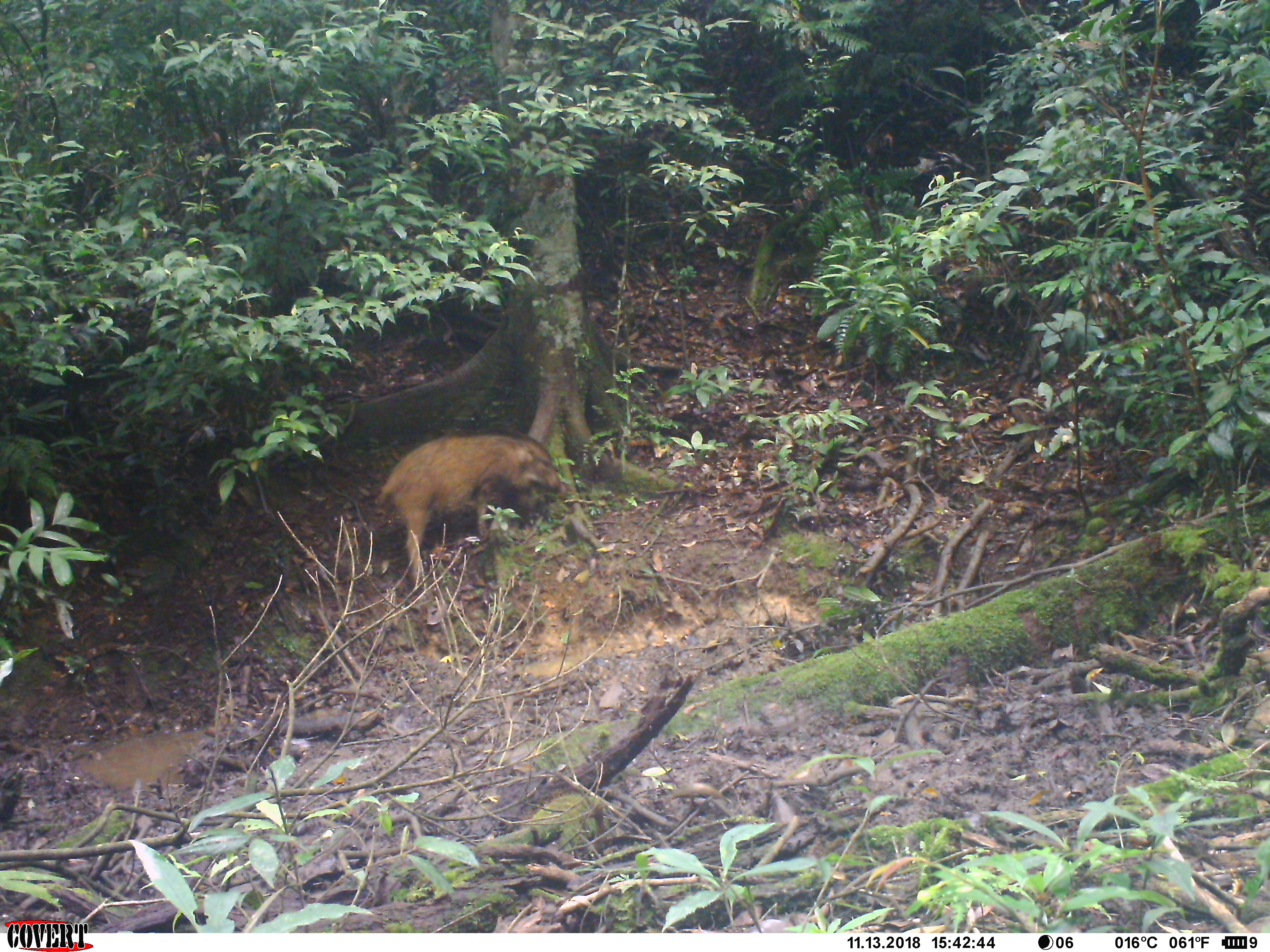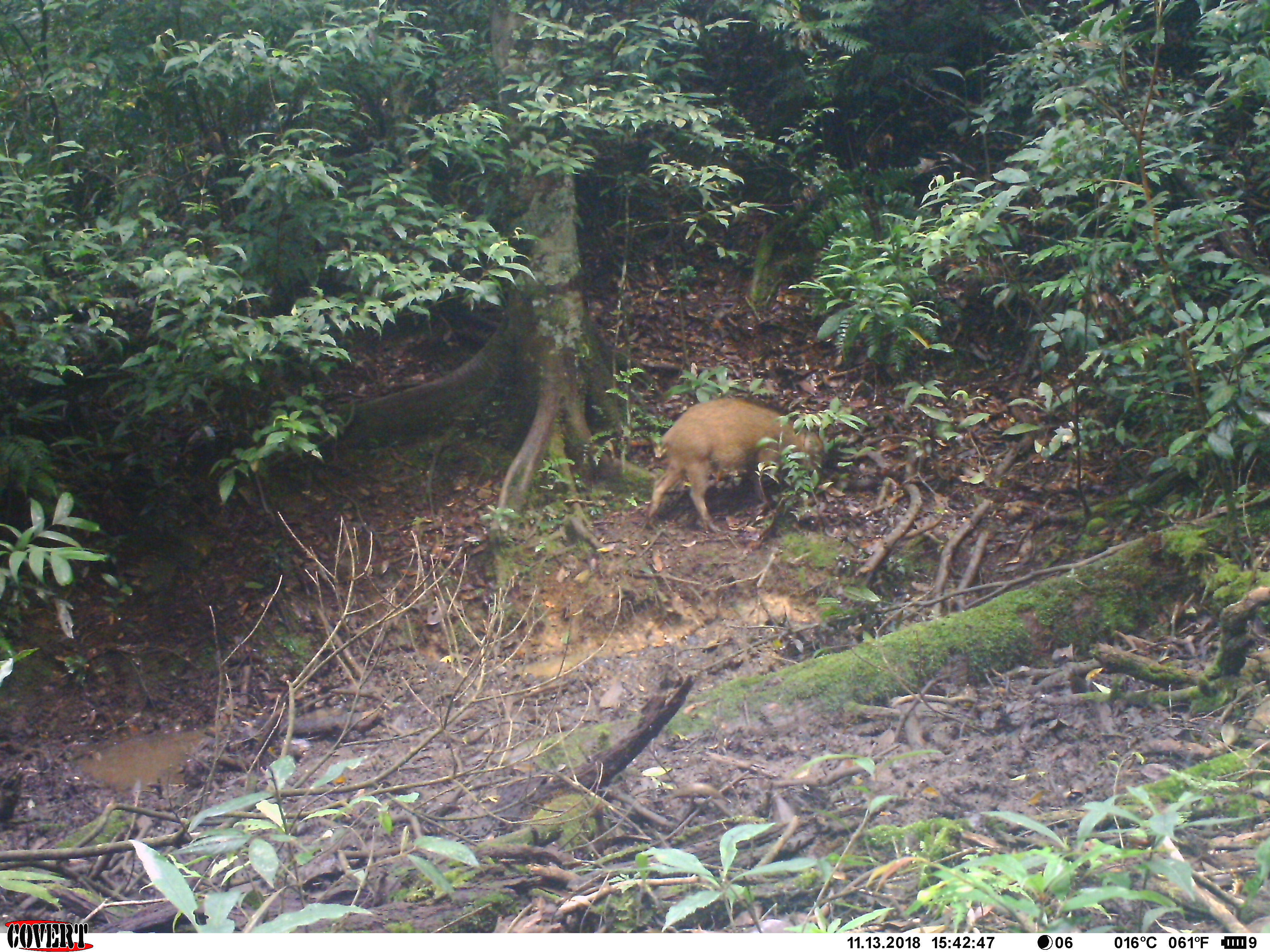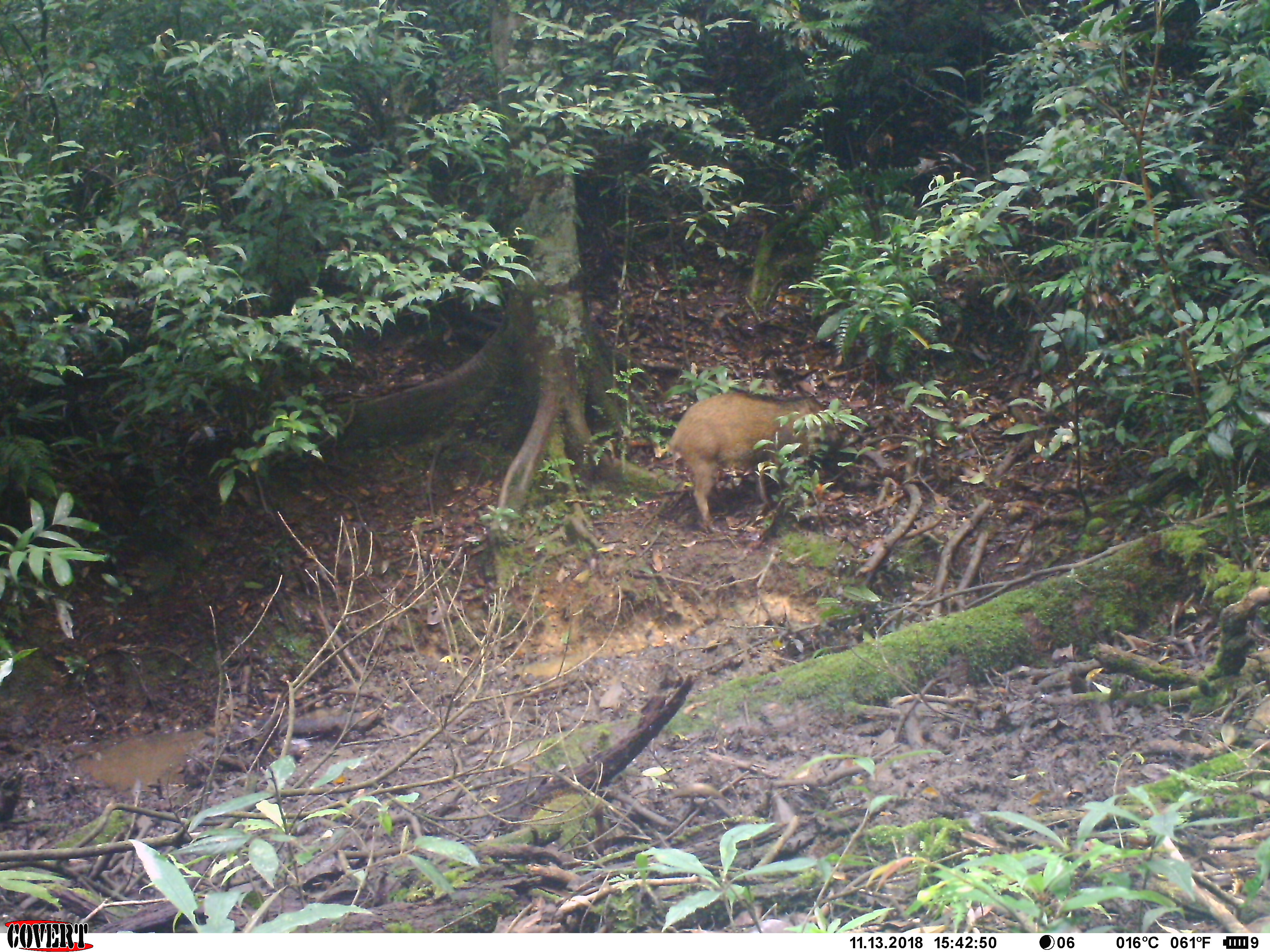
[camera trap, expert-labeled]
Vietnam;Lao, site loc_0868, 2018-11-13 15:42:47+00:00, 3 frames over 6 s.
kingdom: Animalia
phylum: Chordata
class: Mammalia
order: Artiodactyla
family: Suidae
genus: Sus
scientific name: Sus scrofa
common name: eurasian wild pig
Eurasian wild pig (Sus scrofa). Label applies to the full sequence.